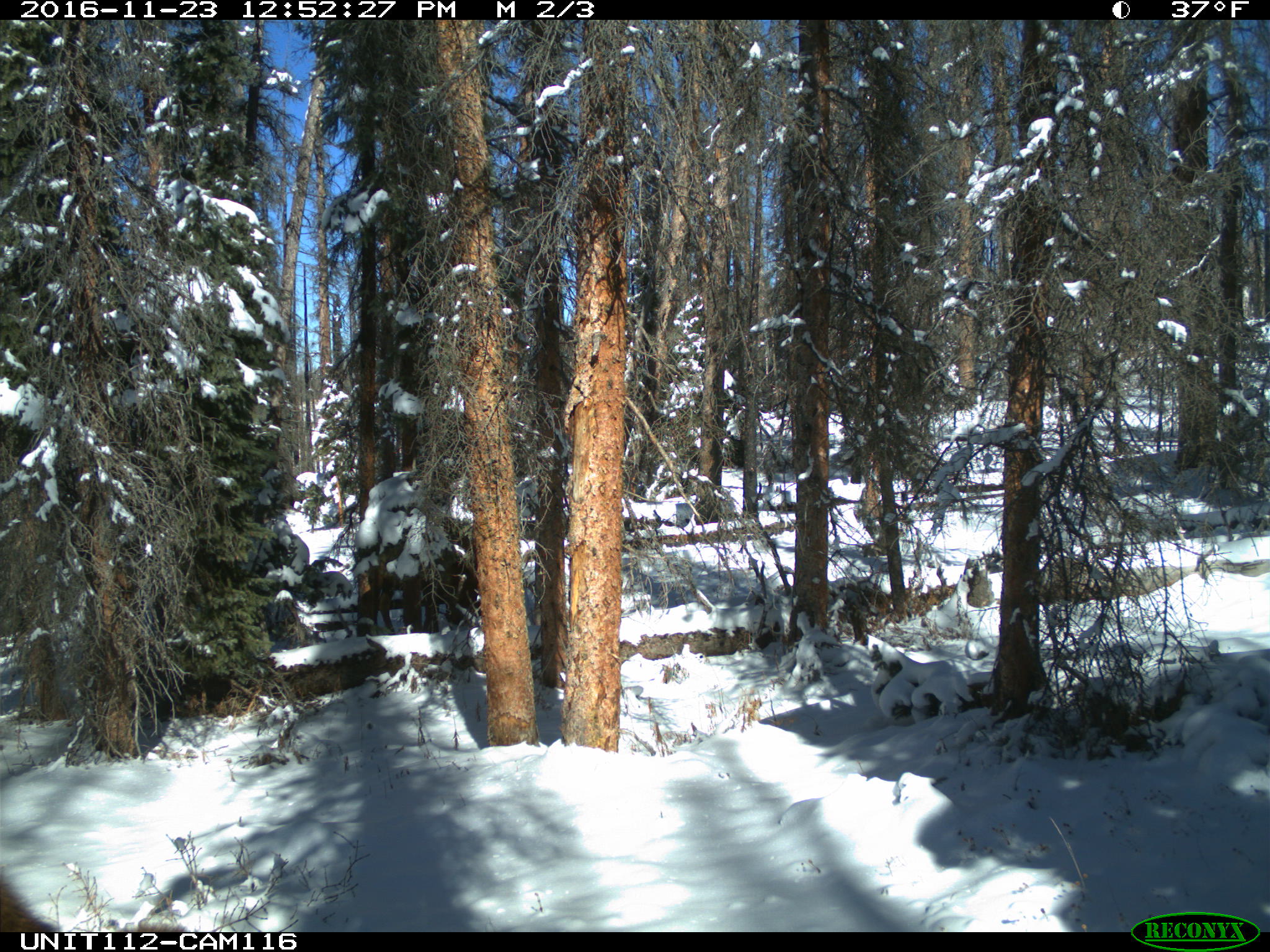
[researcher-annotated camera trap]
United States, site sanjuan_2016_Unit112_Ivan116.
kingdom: Animalia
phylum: Chordata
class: Mammalia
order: Artiodactyla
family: Cervidae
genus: Cervus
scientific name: Cervus elaphus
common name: red deer